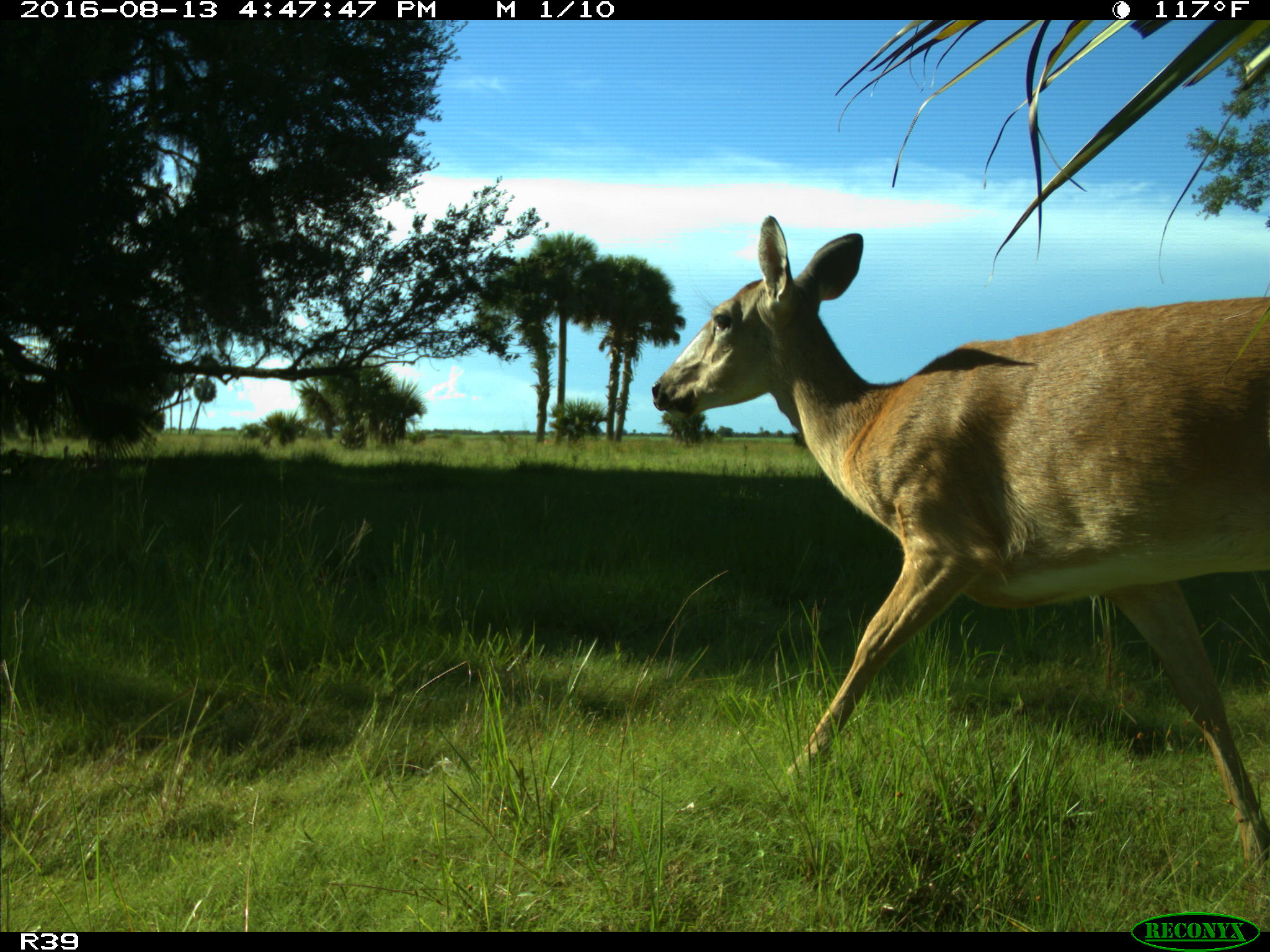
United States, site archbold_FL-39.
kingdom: Animalia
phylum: Chordata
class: Mammalia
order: Artiodactyla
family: Cervidae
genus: Odocoileus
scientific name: Odocoileus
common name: deer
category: unidentified deer